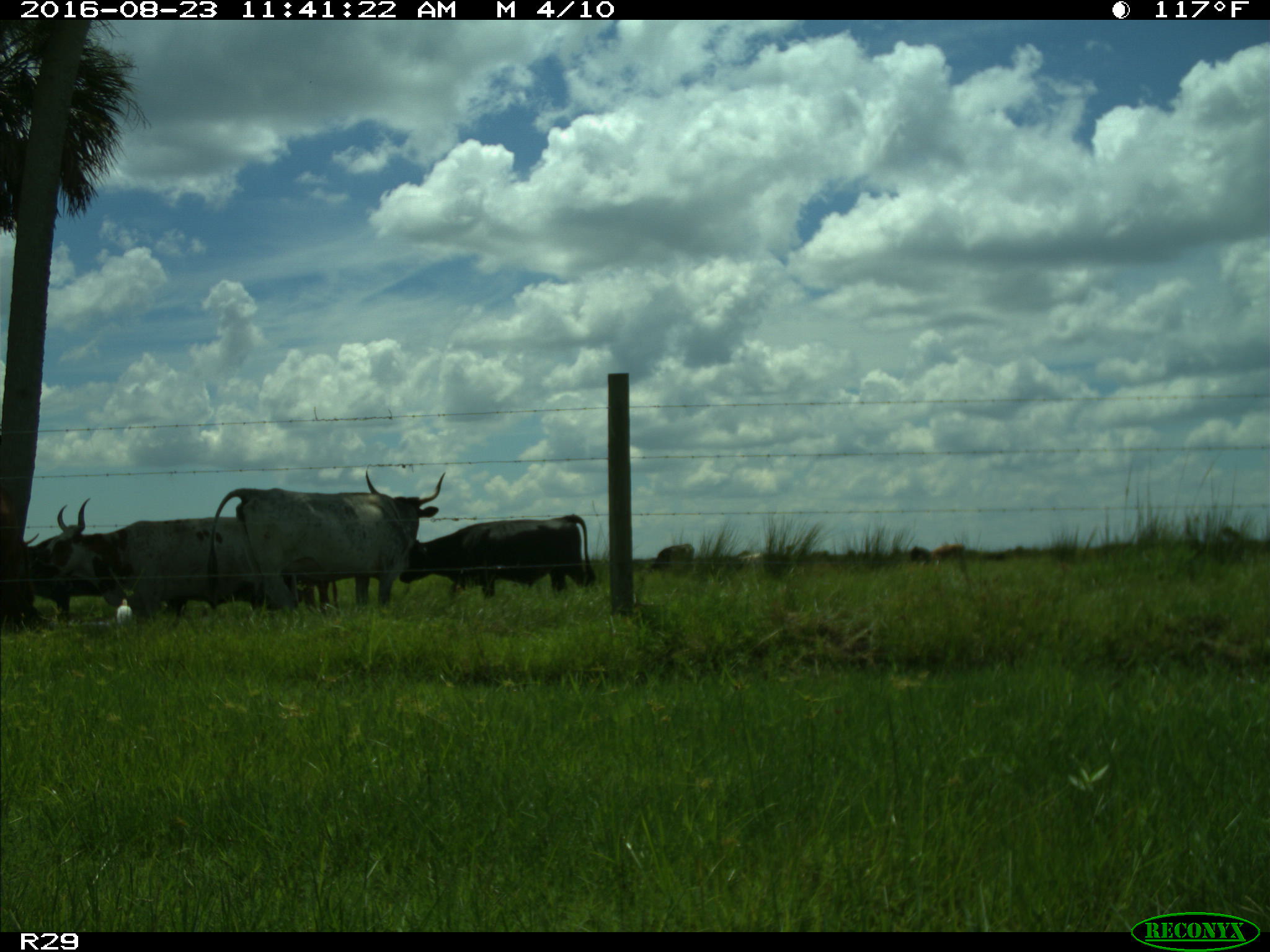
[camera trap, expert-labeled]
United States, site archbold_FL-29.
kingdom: Animalia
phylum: Chordata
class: Mammalia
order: Artiodactyla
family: Bovidae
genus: Bos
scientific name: Bos taurus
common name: domestic cow